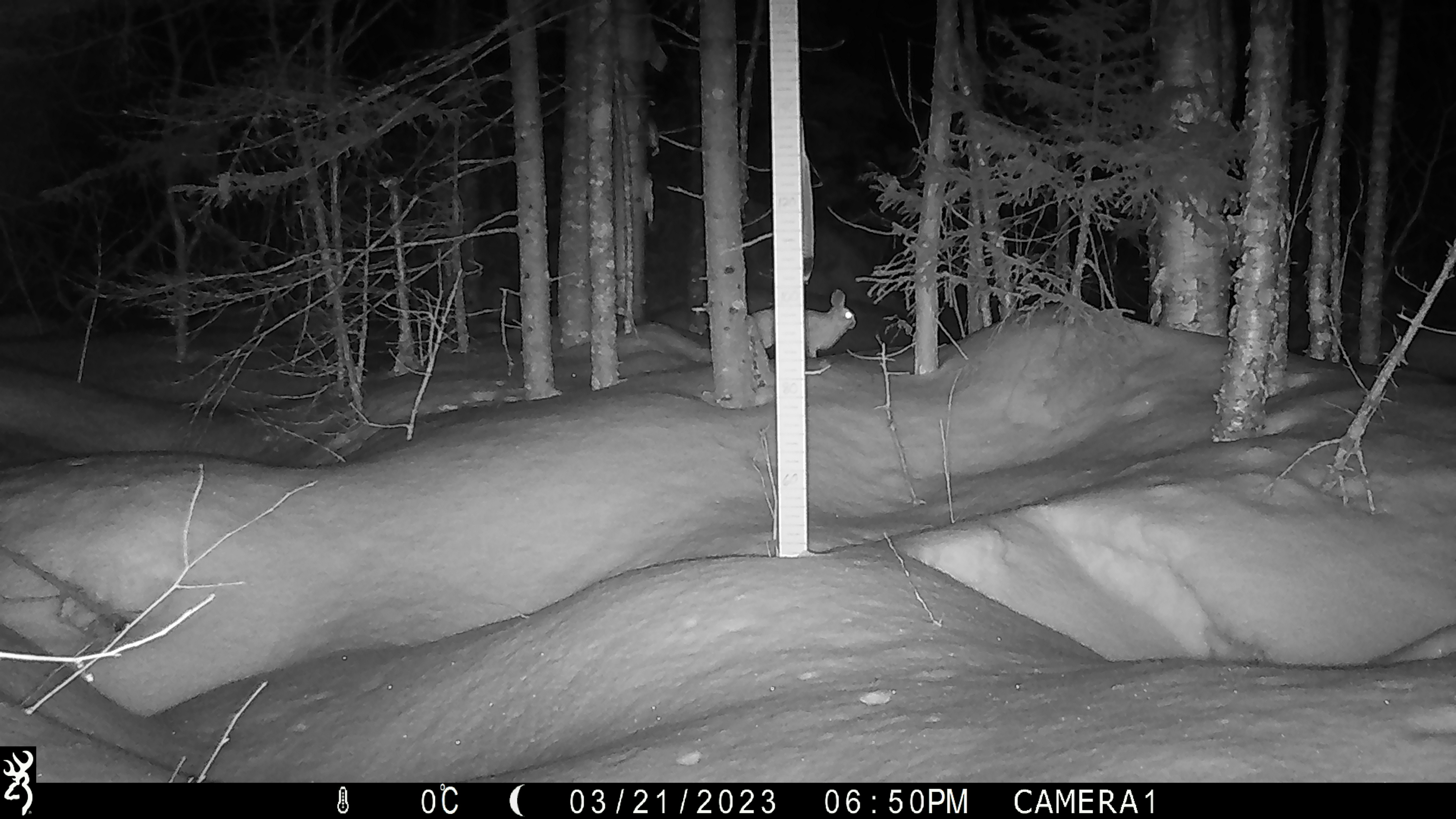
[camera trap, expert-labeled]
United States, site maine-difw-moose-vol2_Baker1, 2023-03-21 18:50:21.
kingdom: Animalia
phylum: Chordata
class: Mammalia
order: Lagomorpha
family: Leporidae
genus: Lepus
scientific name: Lepus americanus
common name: snowshoe hare